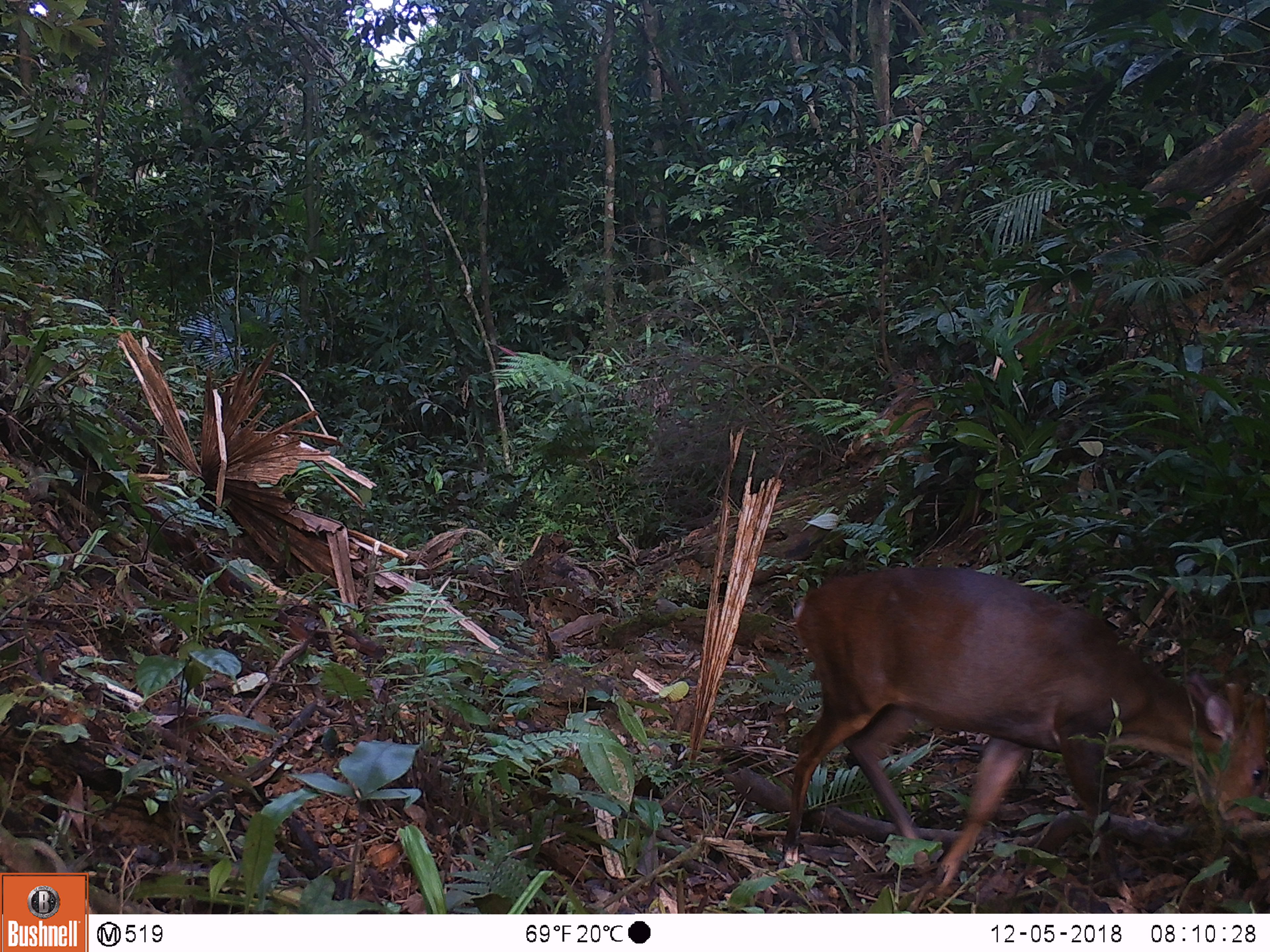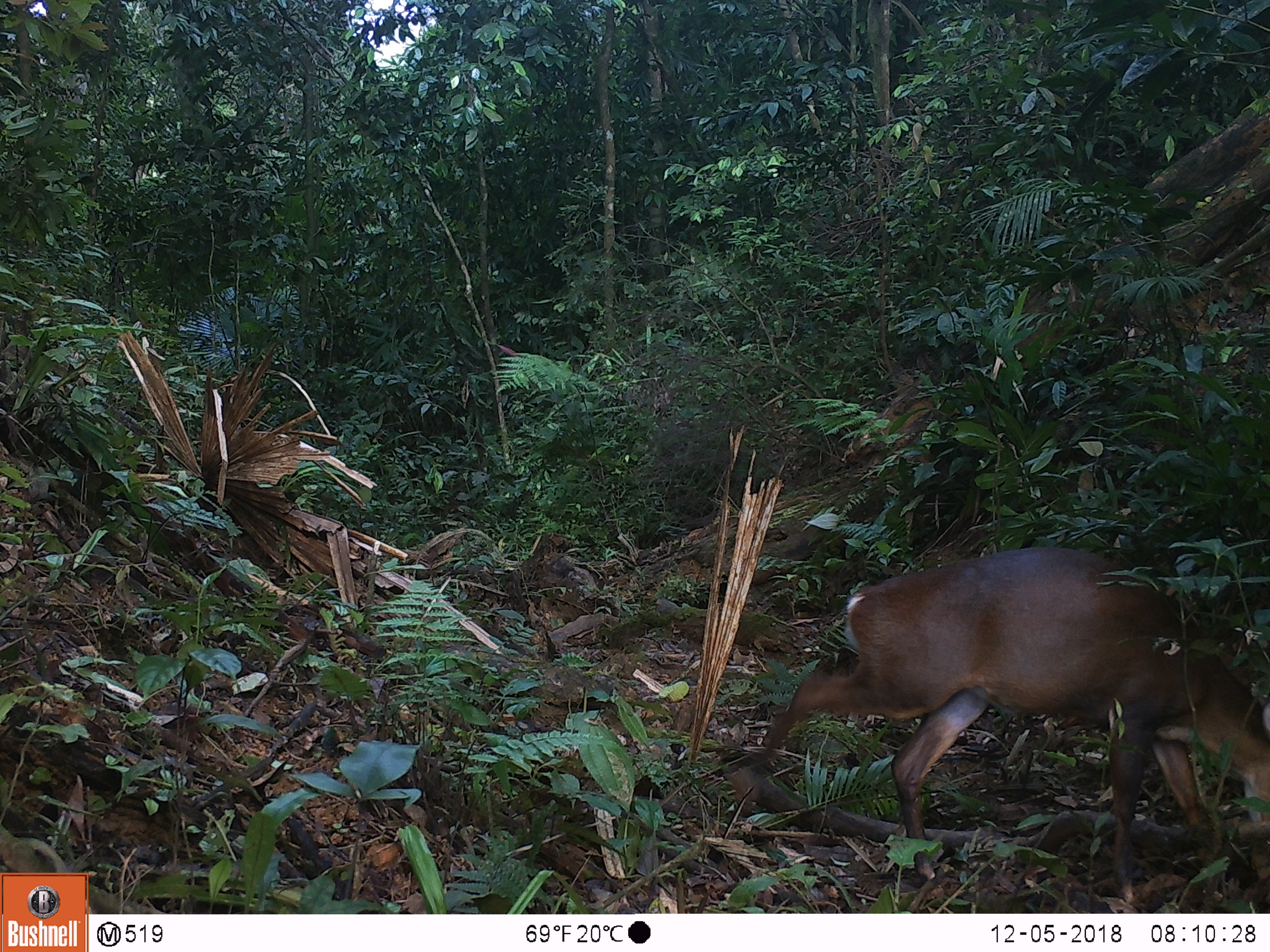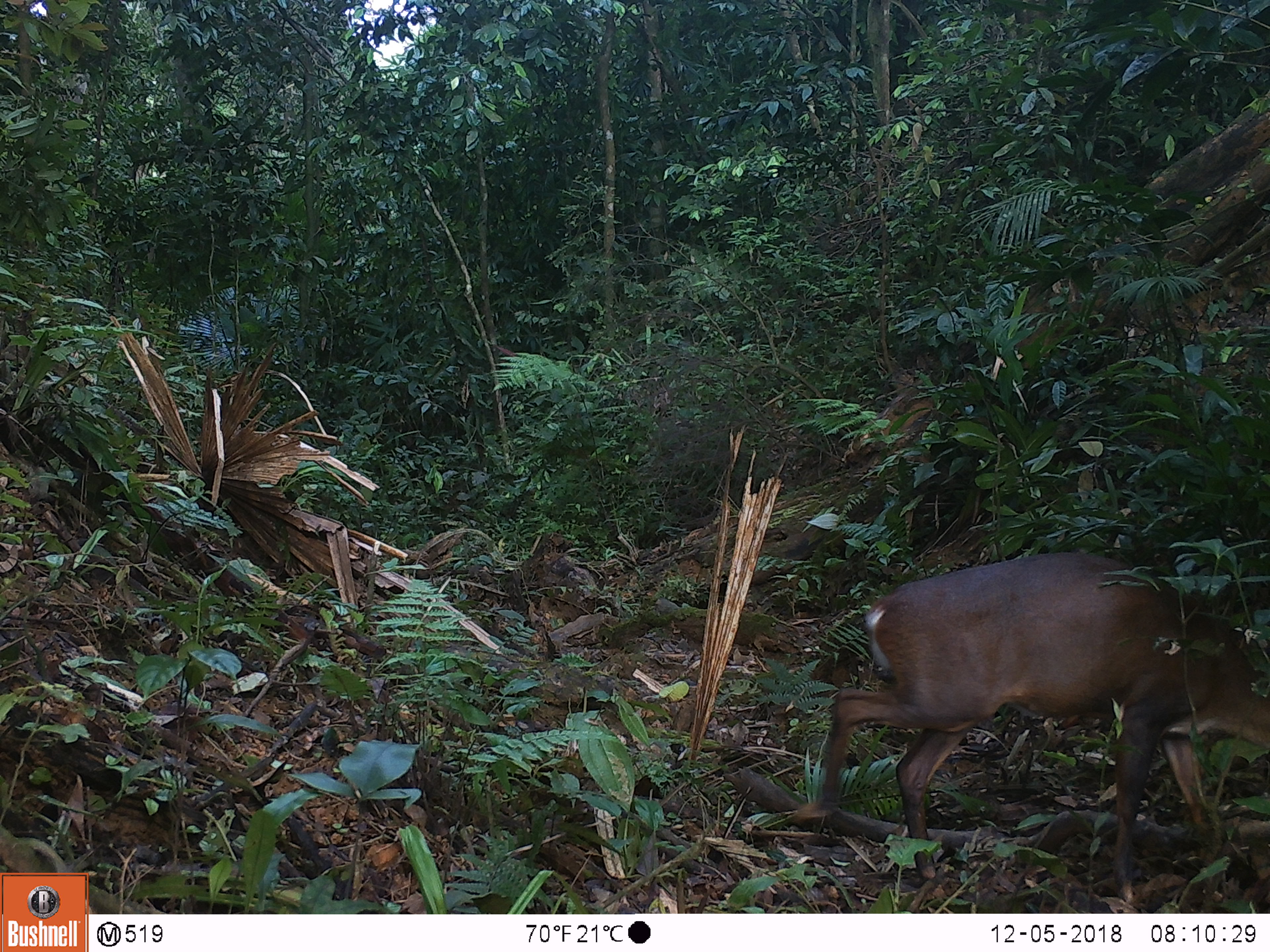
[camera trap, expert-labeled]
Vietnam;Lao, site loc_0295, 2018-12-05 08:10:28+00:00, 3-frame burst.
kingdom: Animalia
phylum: Chordata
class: Mammalia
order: Artiodactyla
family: Cervidae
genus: Muntiacus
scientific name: Muntiacus vuquangensis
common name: large-antlered muntjac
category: large antlered muntjac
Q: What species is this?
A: Large antlered muntjac (large-antlered muntjac) (Muntiacus vuquangensis).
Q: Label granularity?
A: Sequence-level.